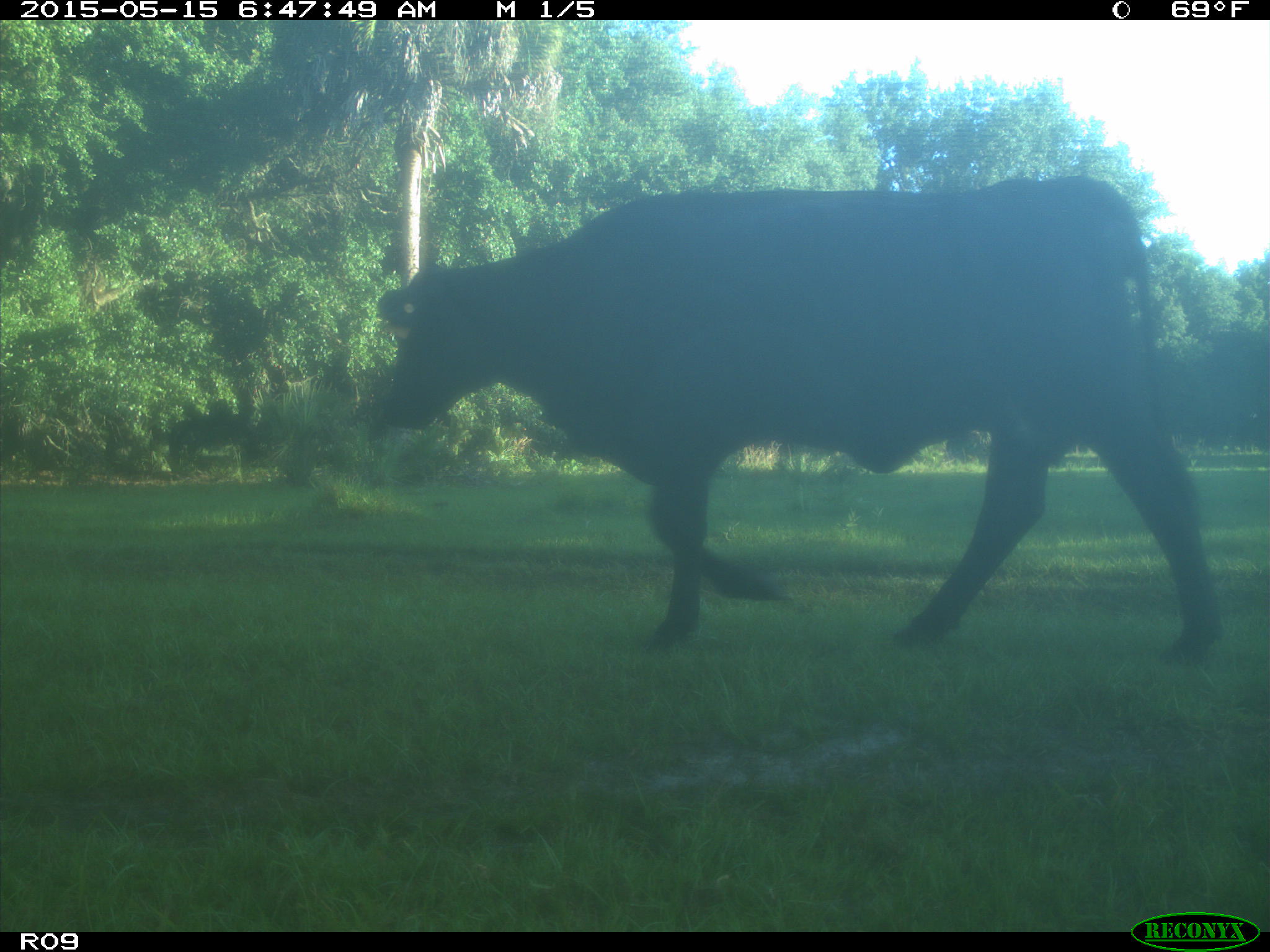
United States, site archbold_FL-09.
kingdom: Animalia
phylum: Chordata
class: Mammalia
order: Artiodactyla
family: Bovidae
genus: Bos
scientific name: Bos taurus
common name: domestic cow